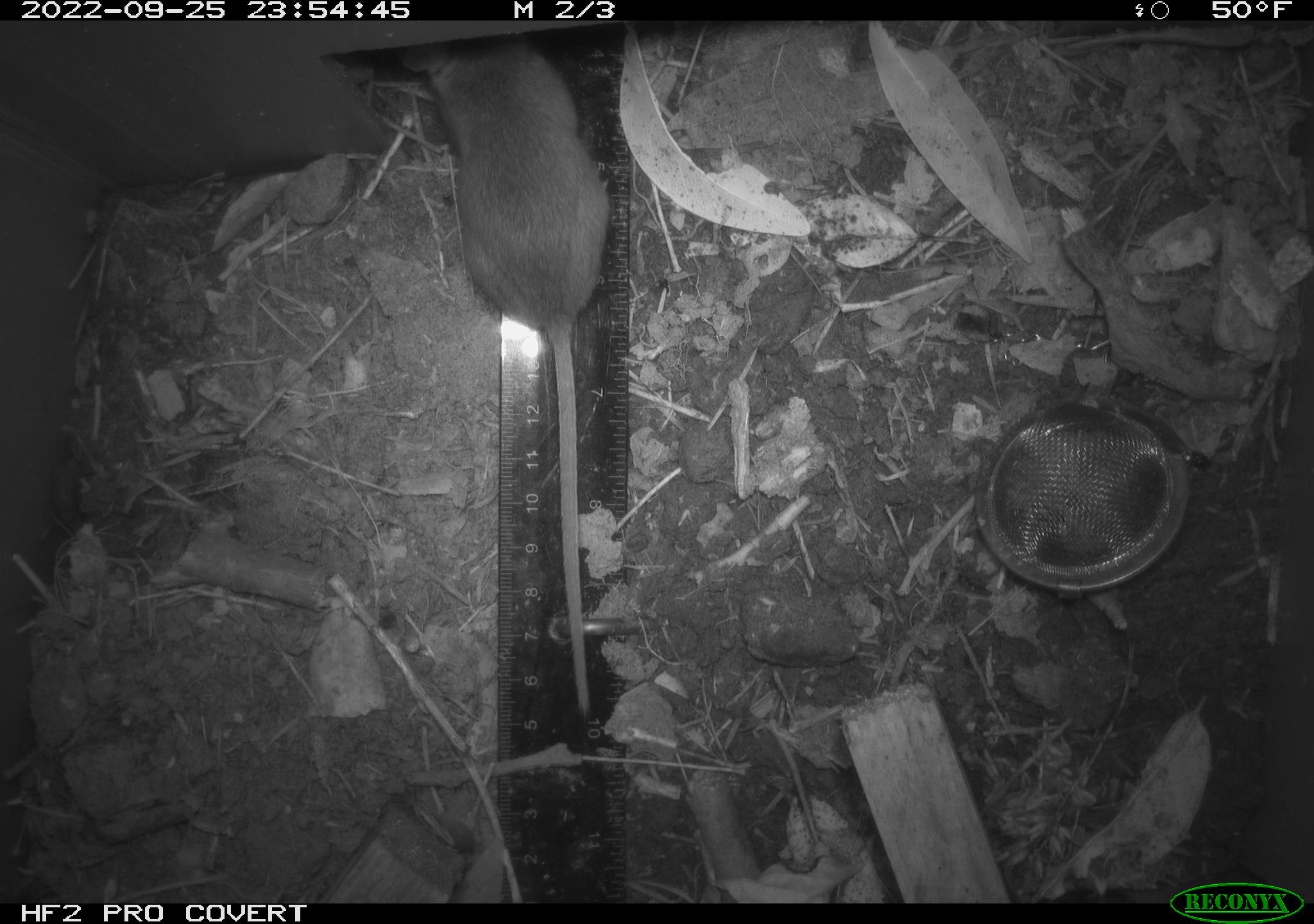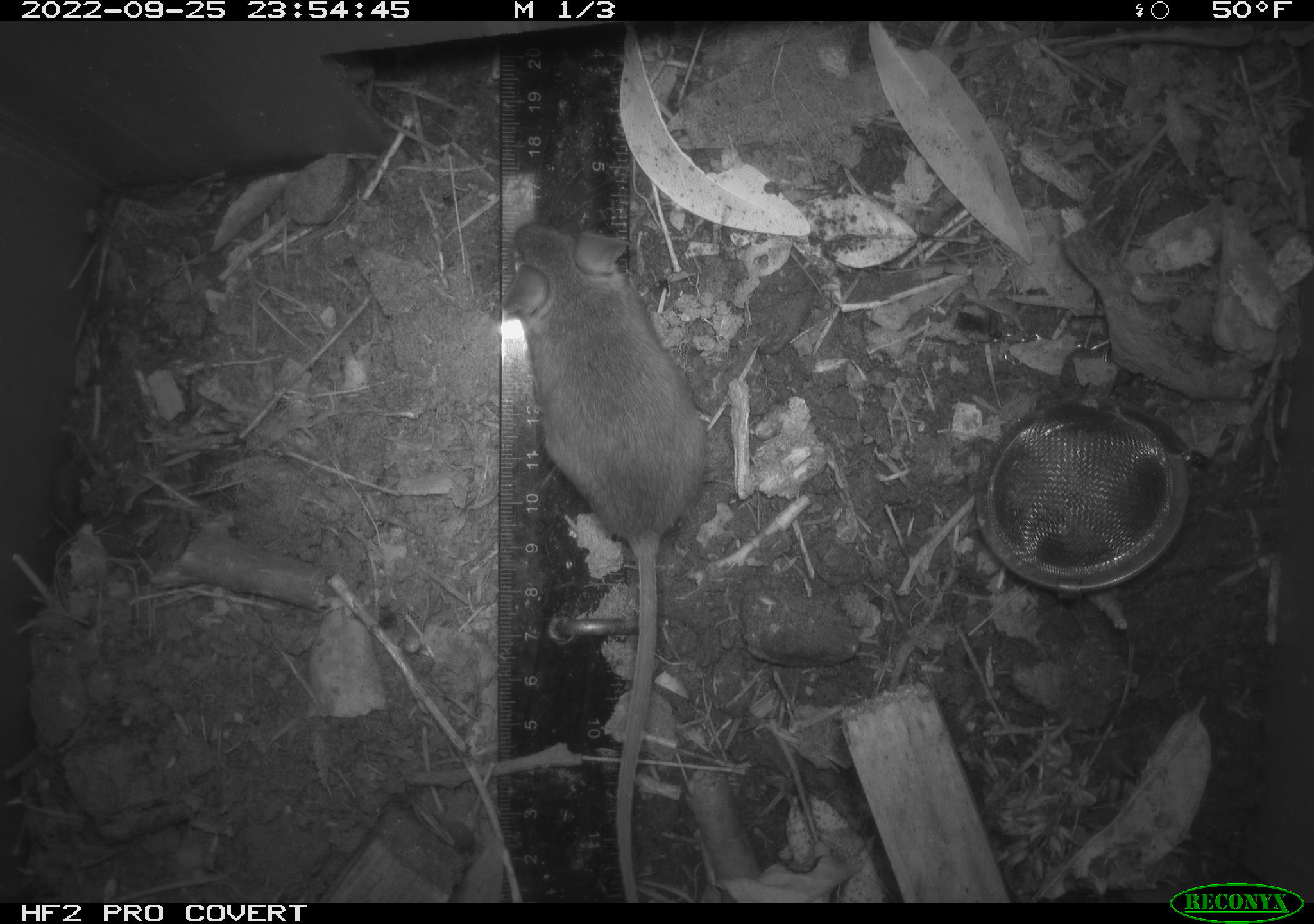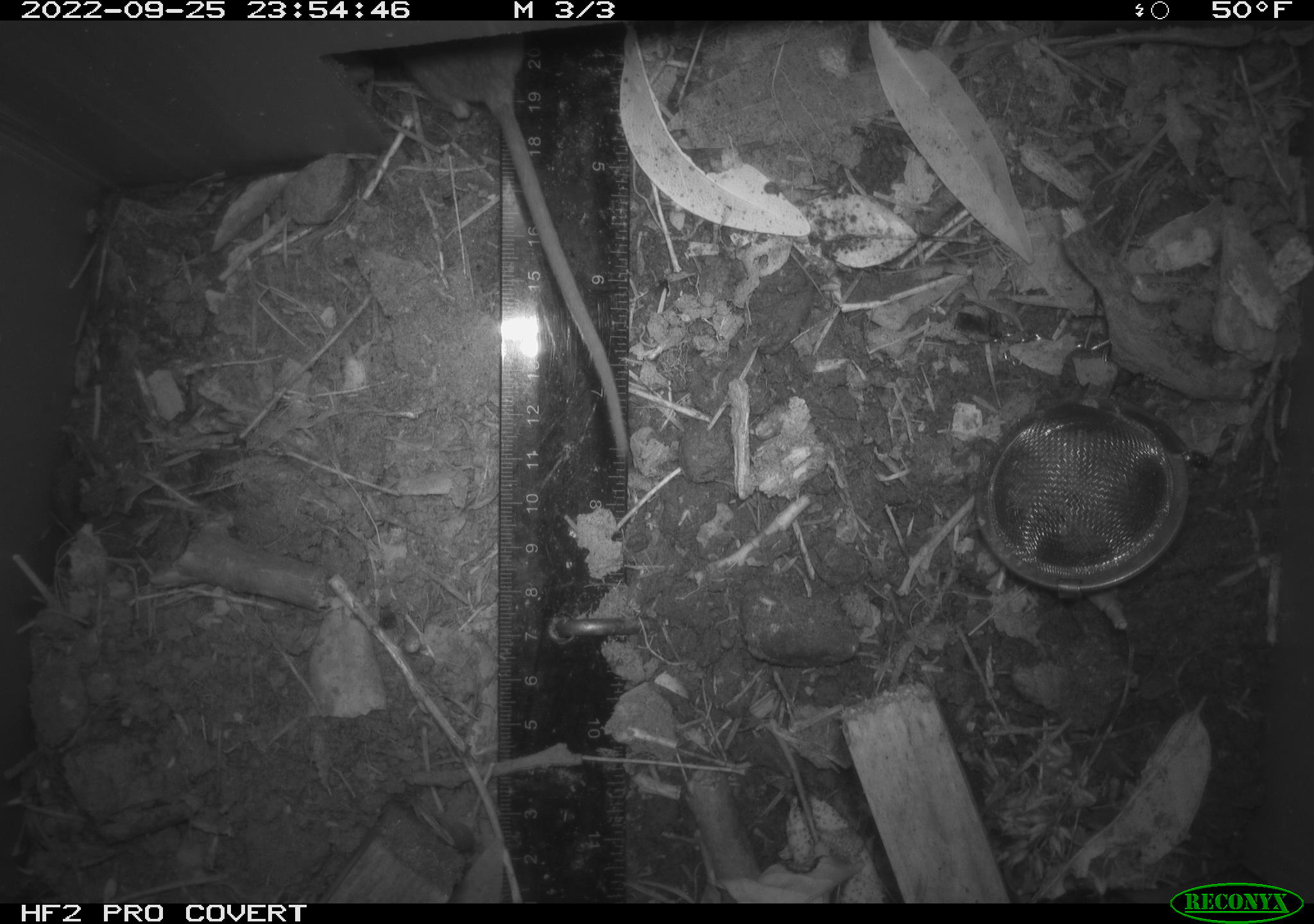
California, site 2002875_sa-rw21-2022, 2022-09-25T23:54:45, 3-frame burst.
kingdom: Animalia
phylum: Chordata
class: Mammalia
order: Rodentia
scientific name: Rodentia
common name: mouse species